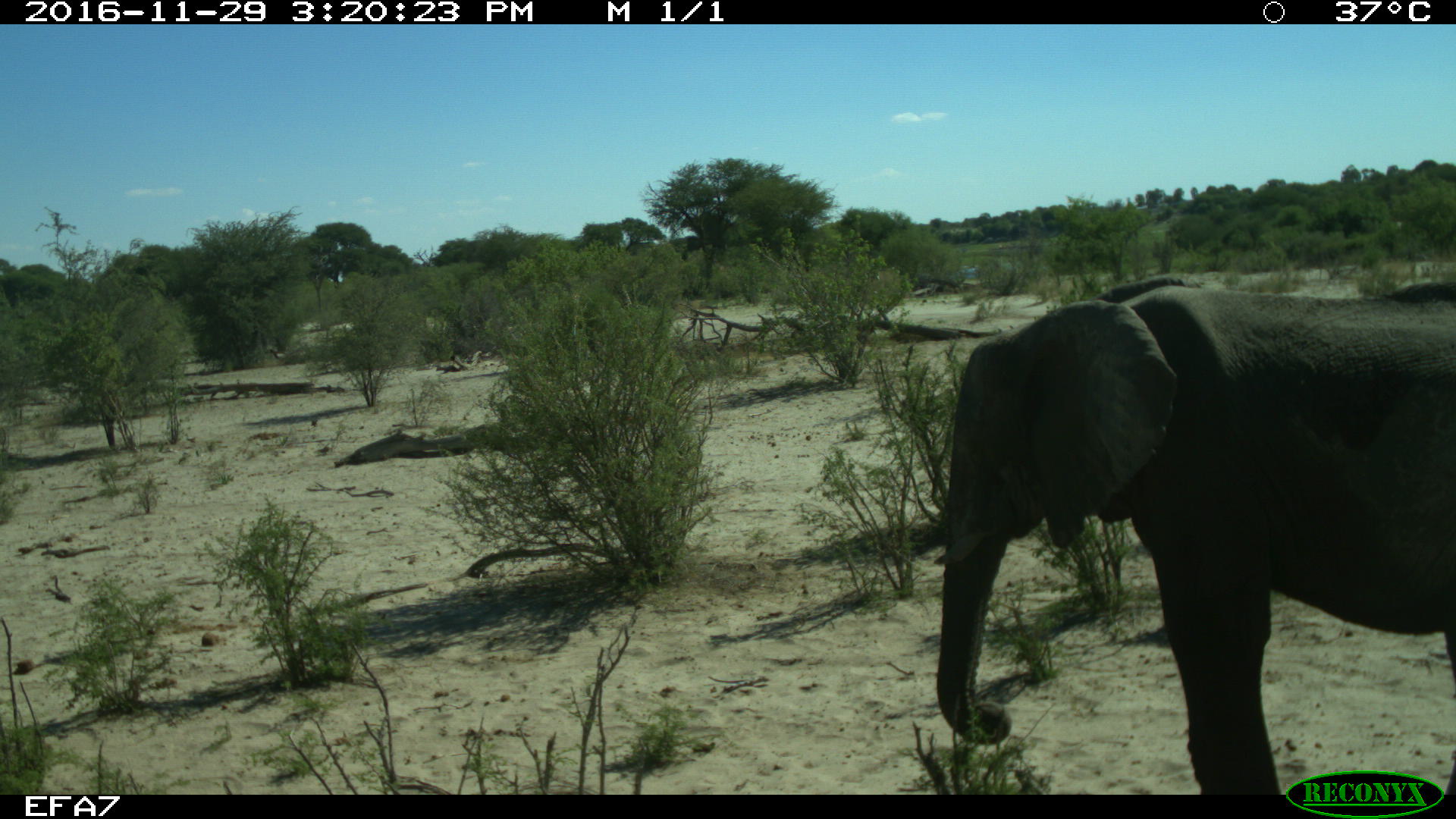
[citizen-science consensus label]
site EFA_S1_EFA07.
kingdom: Animalia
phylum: Chordata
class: Mammalia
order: Proboscidea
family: Elephantidae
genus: Loxodonta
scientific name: Loxodonta africana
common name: african bush elephant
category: elephant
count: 1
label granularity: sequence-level